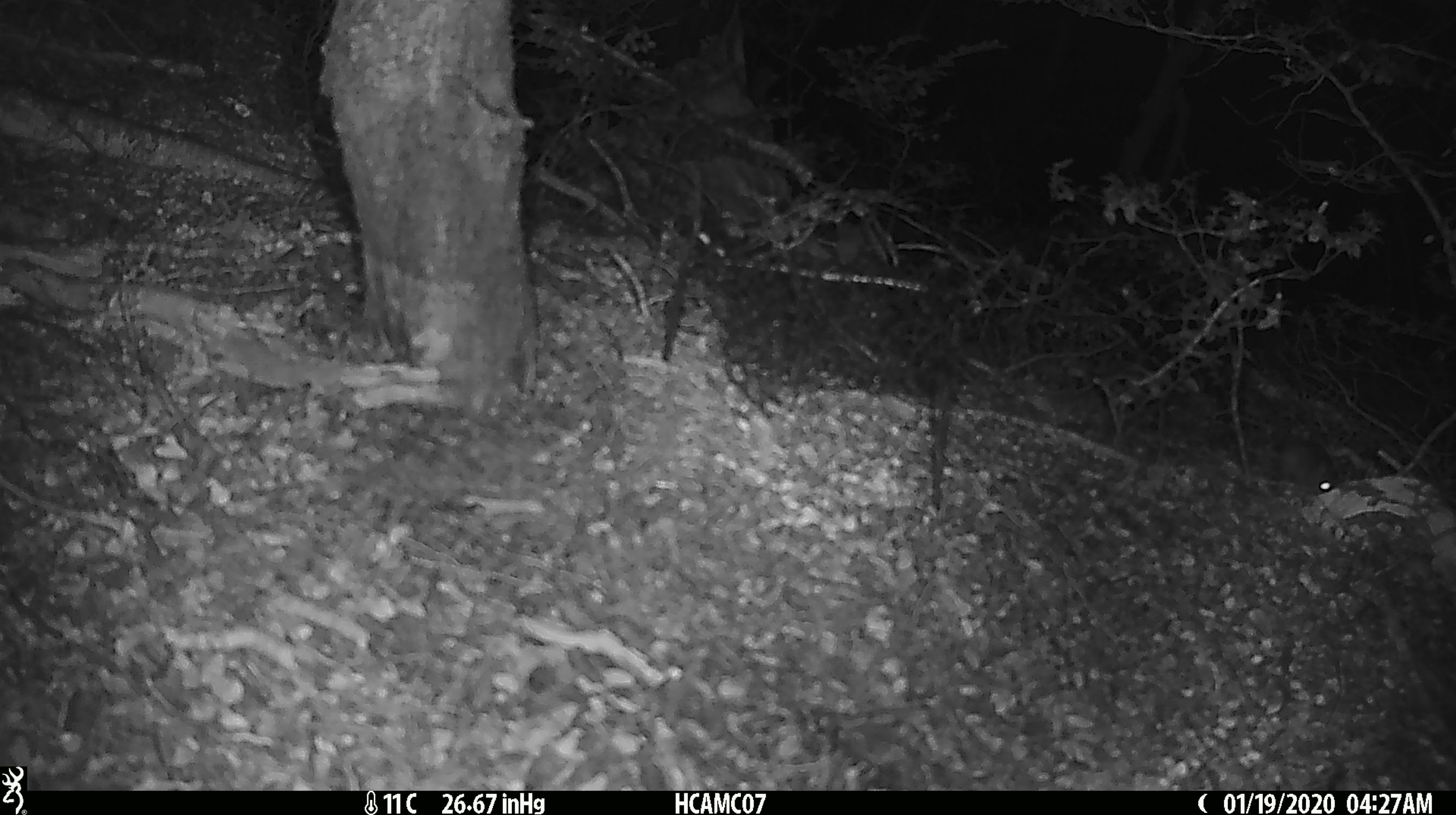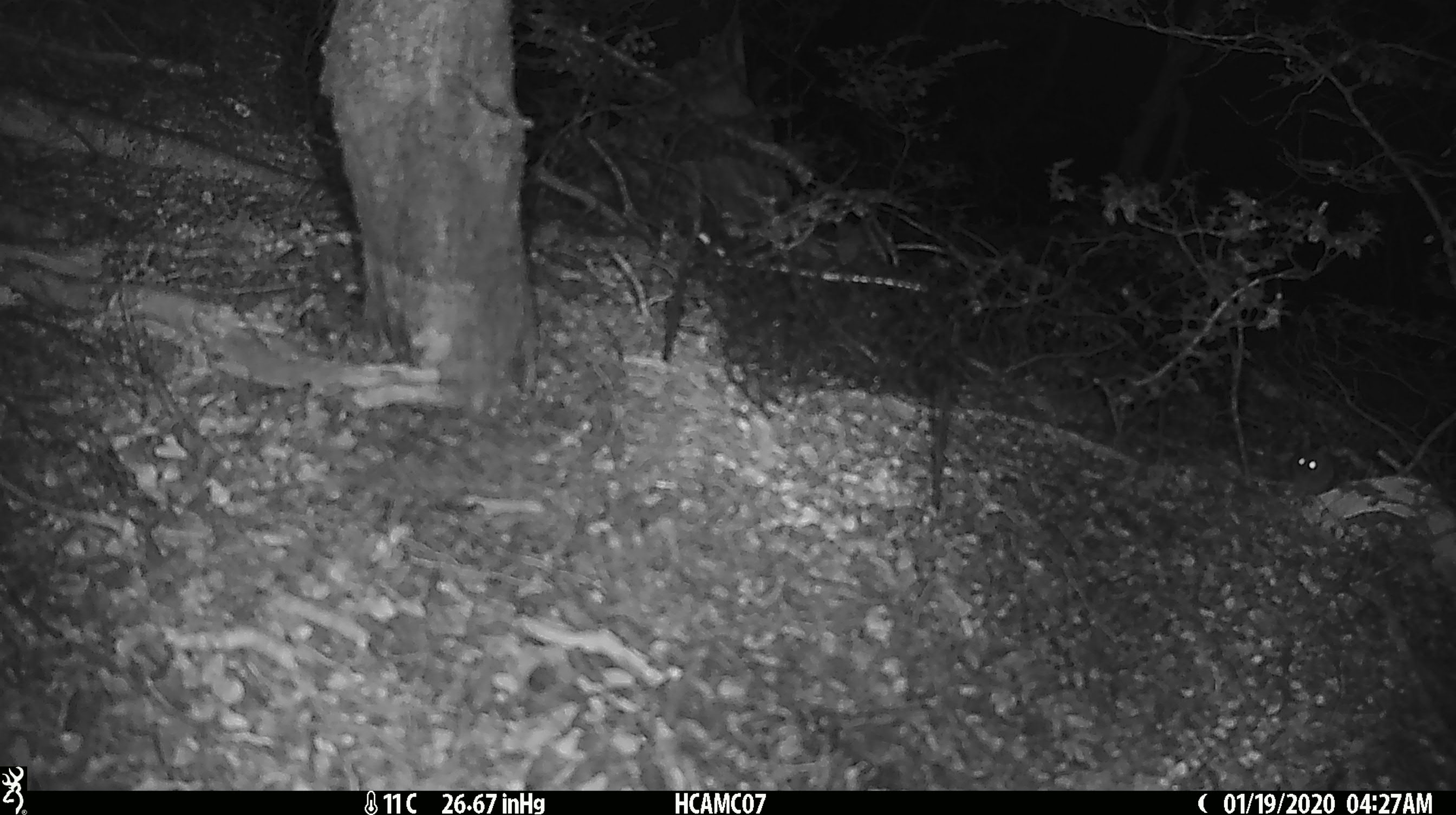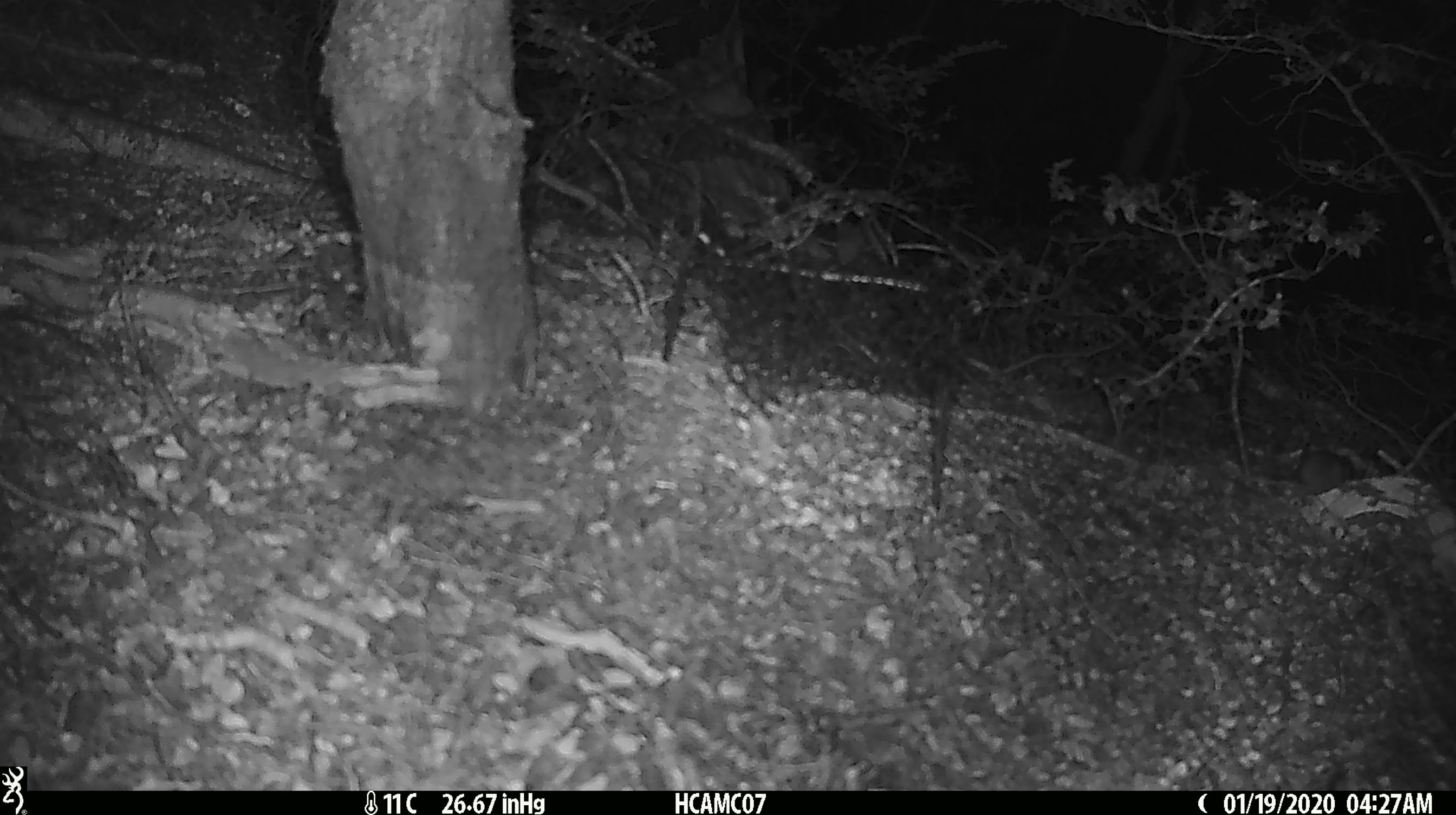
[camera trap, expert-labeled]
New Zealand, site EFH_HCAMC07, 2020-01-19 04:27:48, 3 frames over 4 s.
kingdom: Animalia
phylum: Chordata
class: Mammalia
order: Rodentia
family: Muridae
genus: Mus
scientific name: Mus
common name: mouse